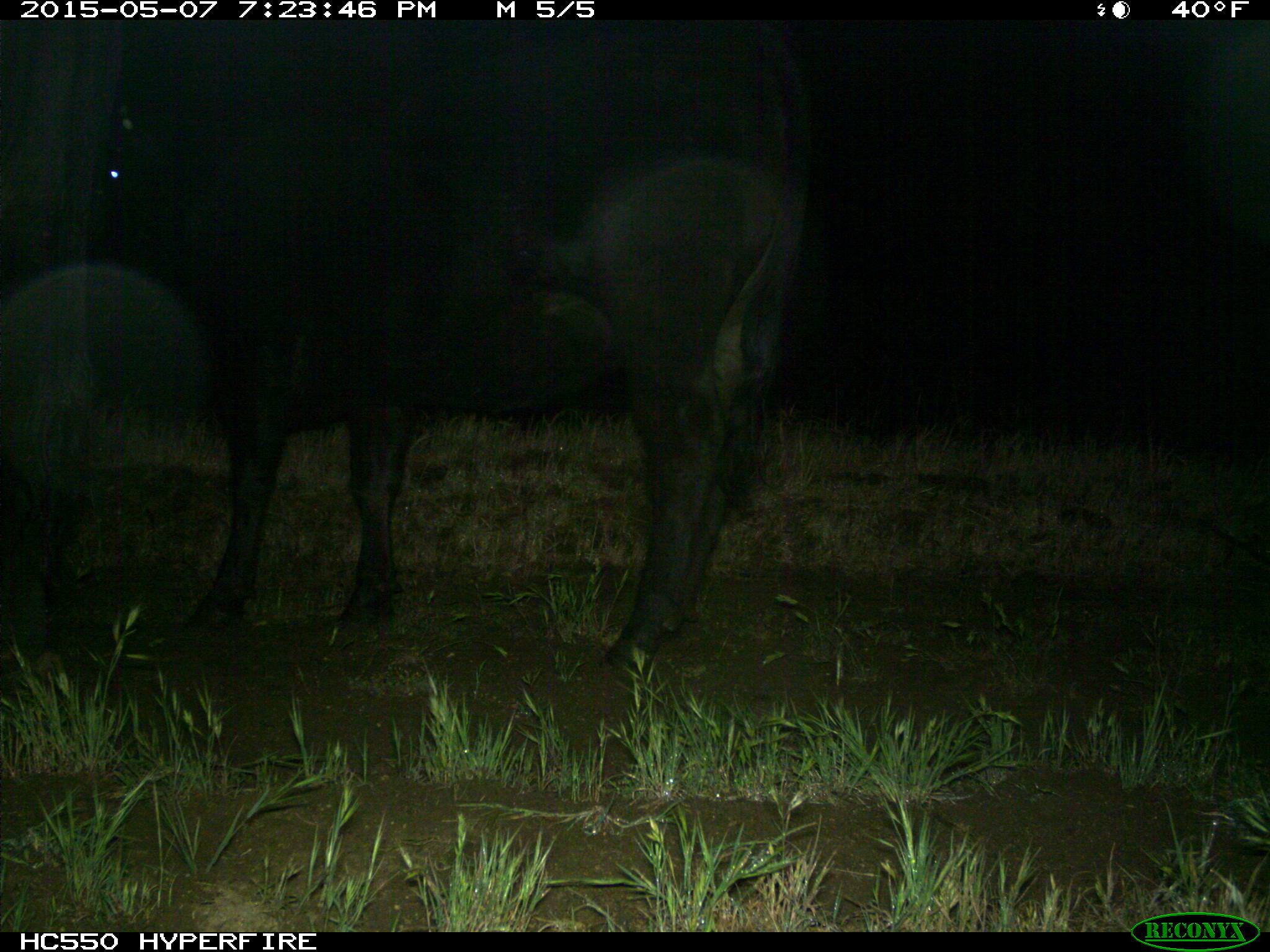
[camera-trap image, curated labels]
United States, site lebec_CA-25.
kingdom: Animalia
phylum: Chordata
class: Mammalia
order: Artiodactyla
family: Bovidae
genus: Bos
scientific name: Bos taurus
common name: domestic cow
Bos taurus (domestic cow).